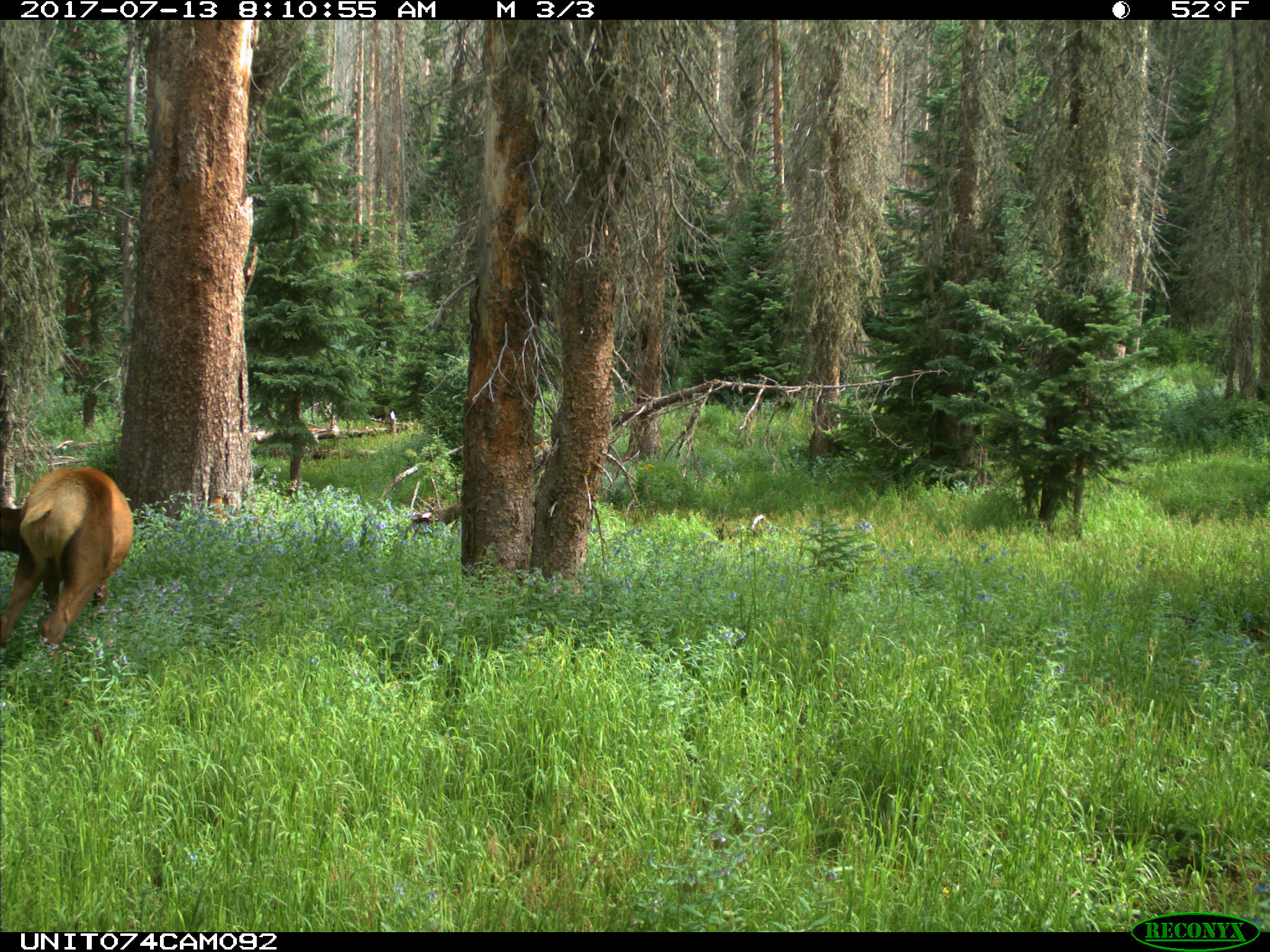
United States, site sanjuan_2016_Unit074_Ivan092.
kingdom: Animalia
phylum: Chordata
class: Mammalia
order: Artiodactyla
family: Cervidae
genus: Cervus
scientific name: Cervus elaphus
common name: red deer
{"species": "Cervus elaphus (red deer)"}